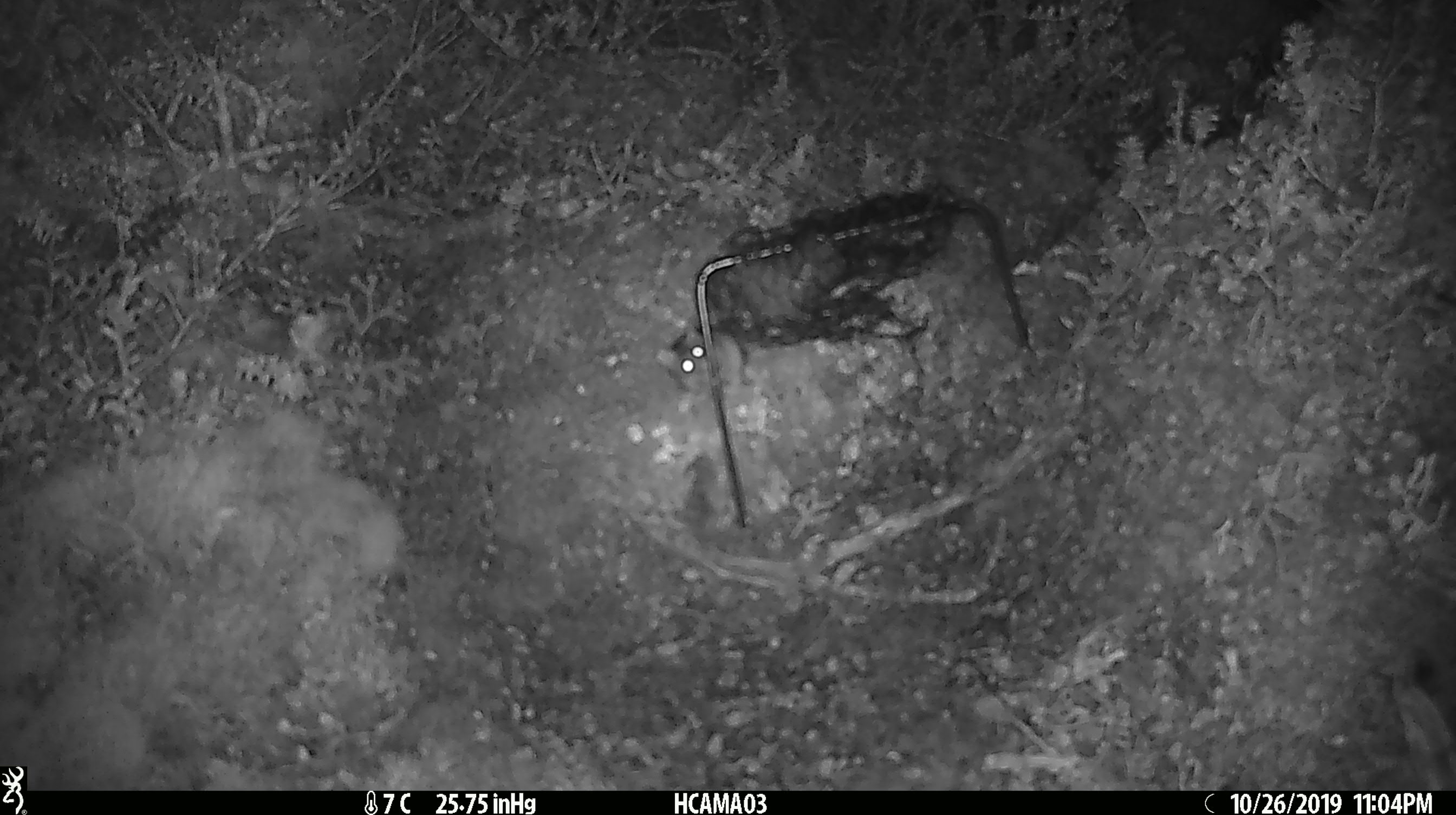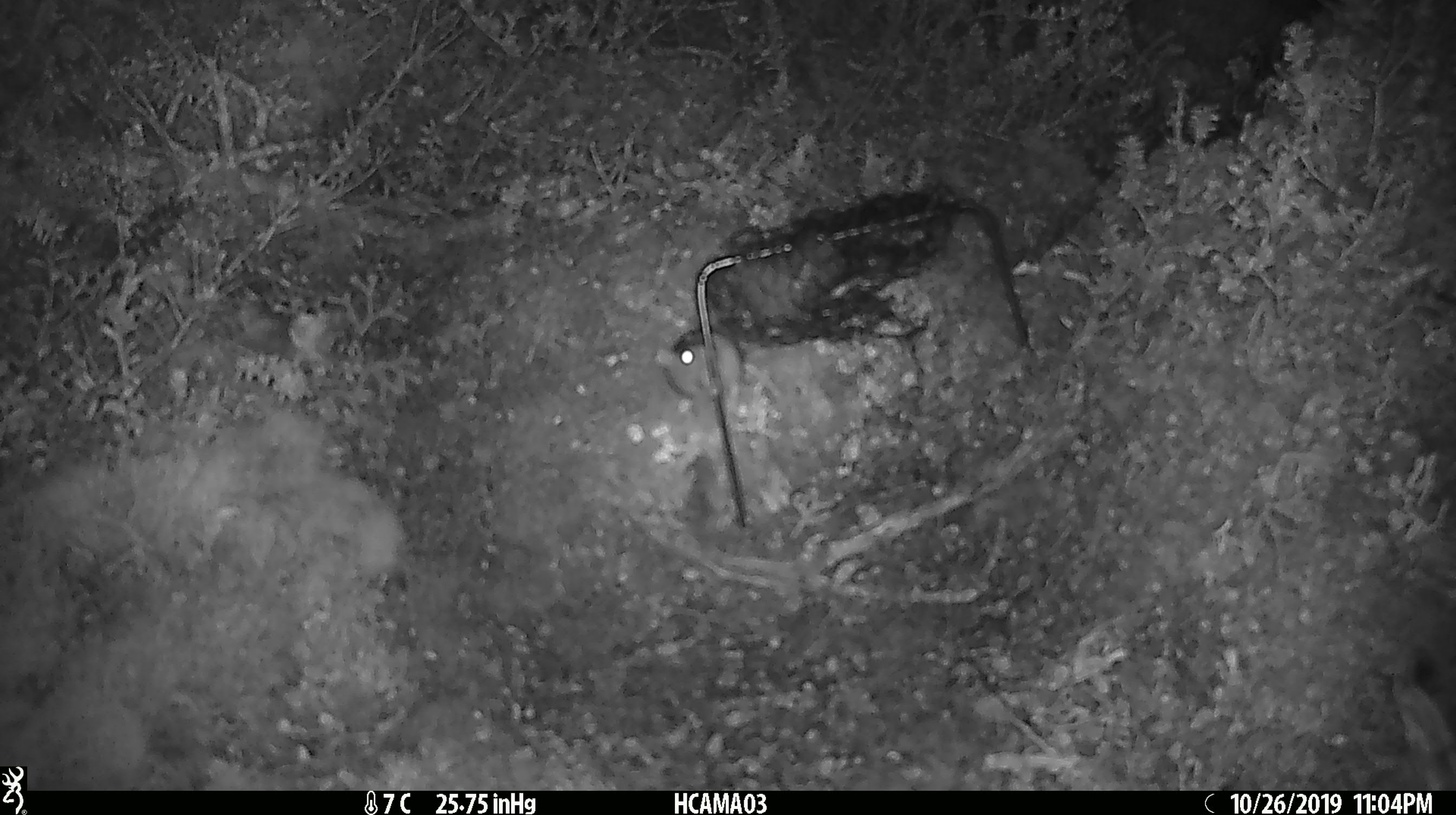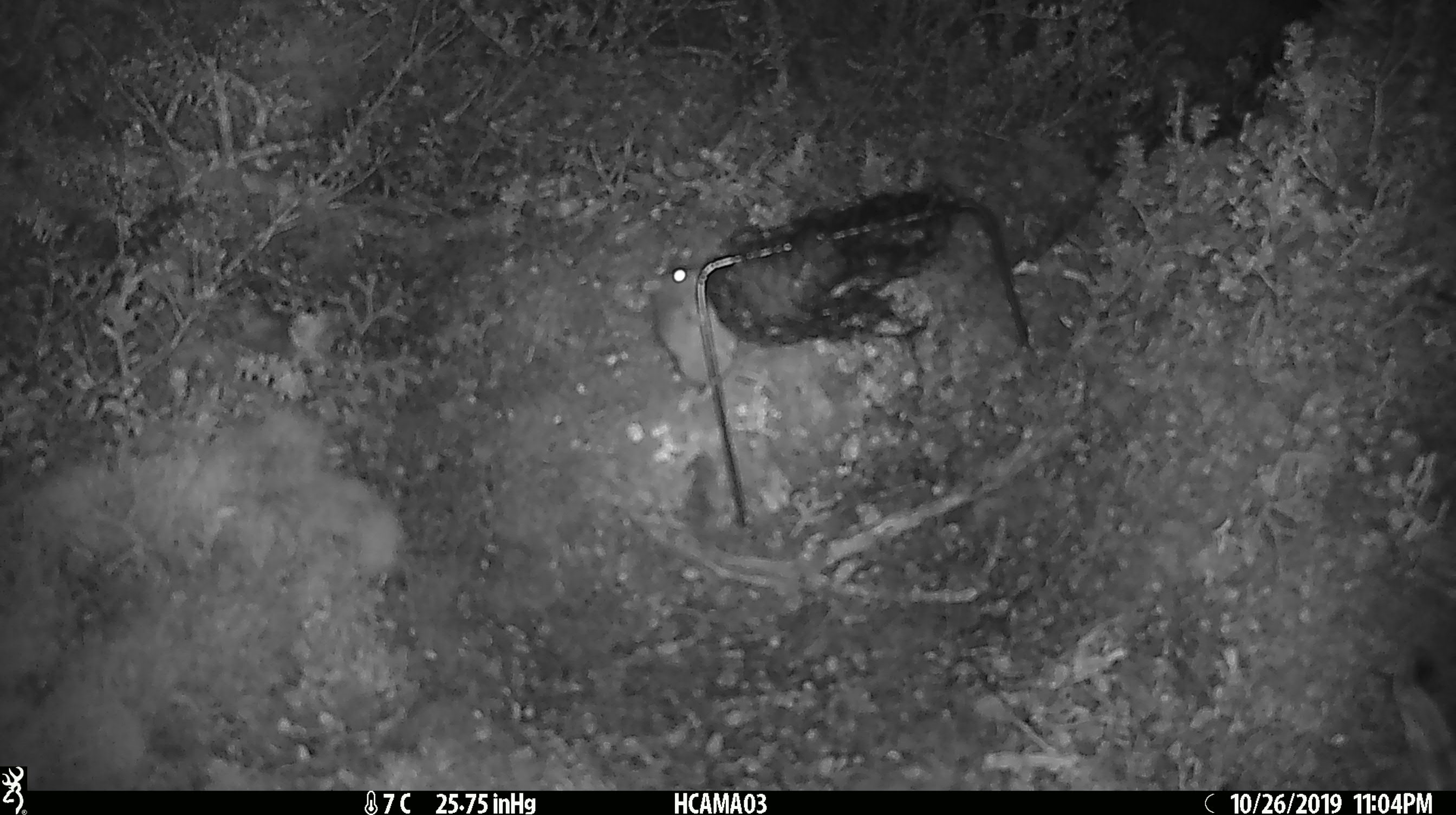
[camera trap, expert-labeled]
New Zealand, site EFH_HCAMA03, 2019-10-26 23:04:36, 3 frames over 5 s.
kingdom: Animalia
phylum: Chordata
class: Mammalia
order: Rodentia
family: Muridae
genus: Mus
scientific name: Mus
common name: mouse